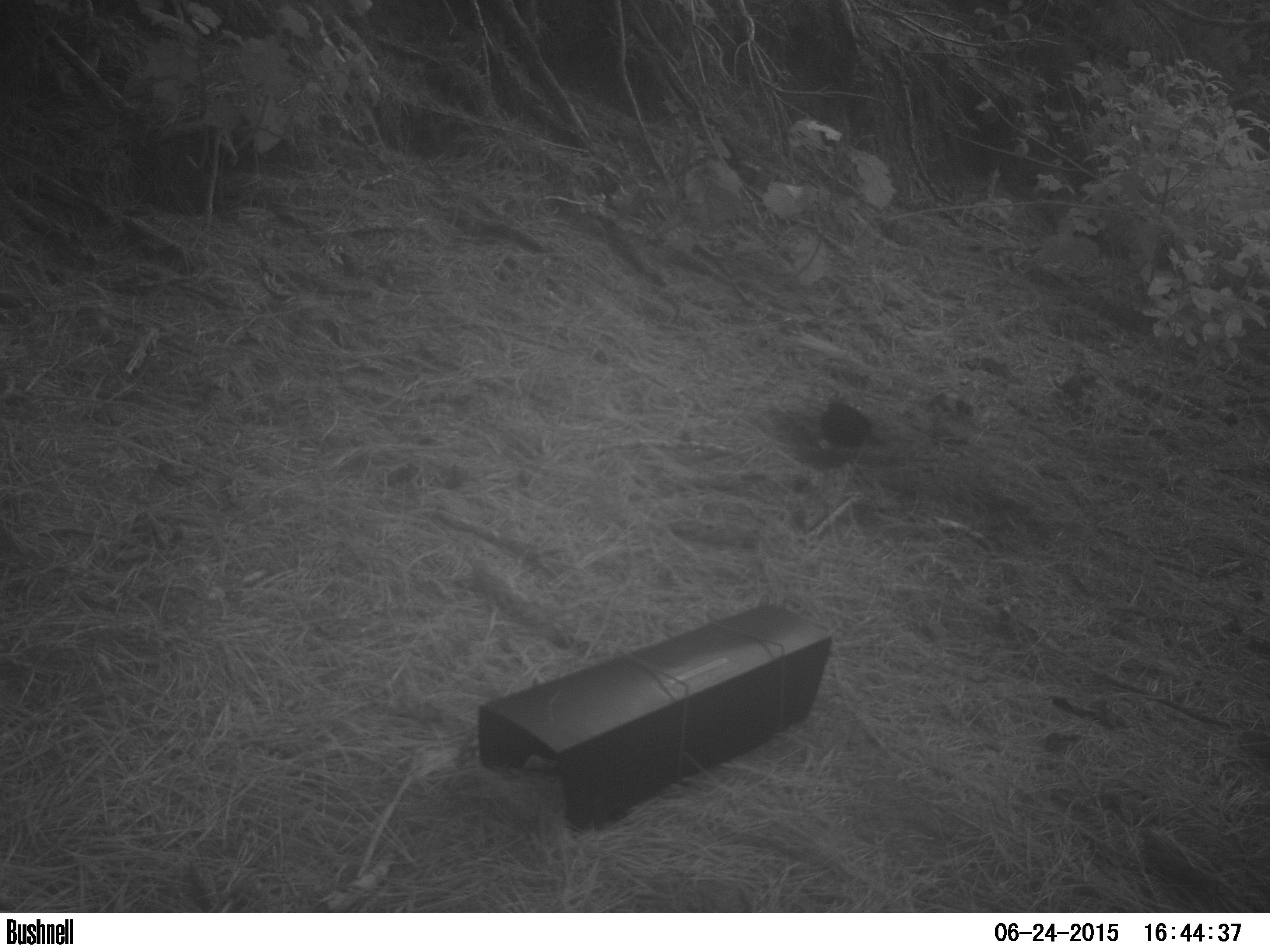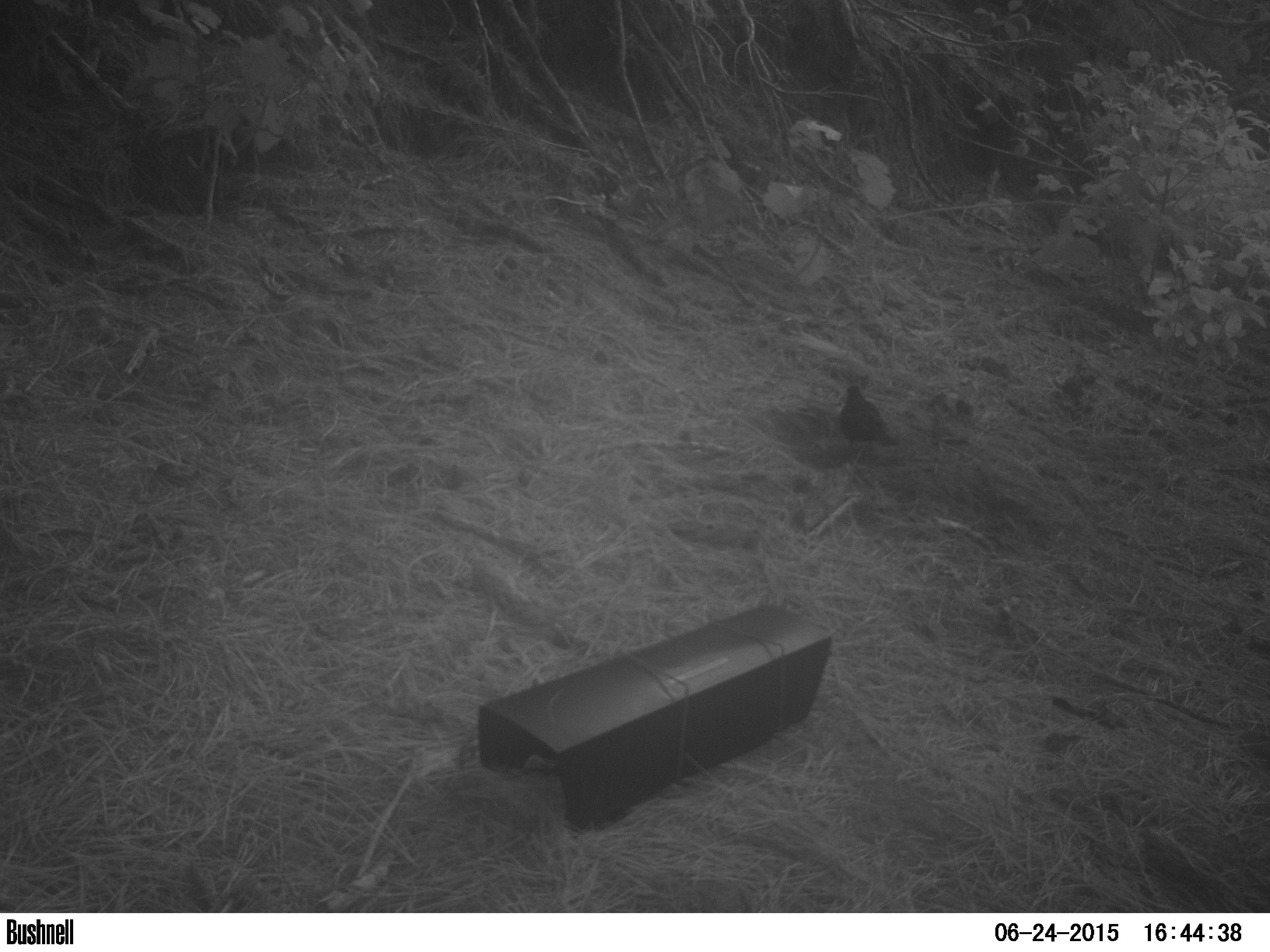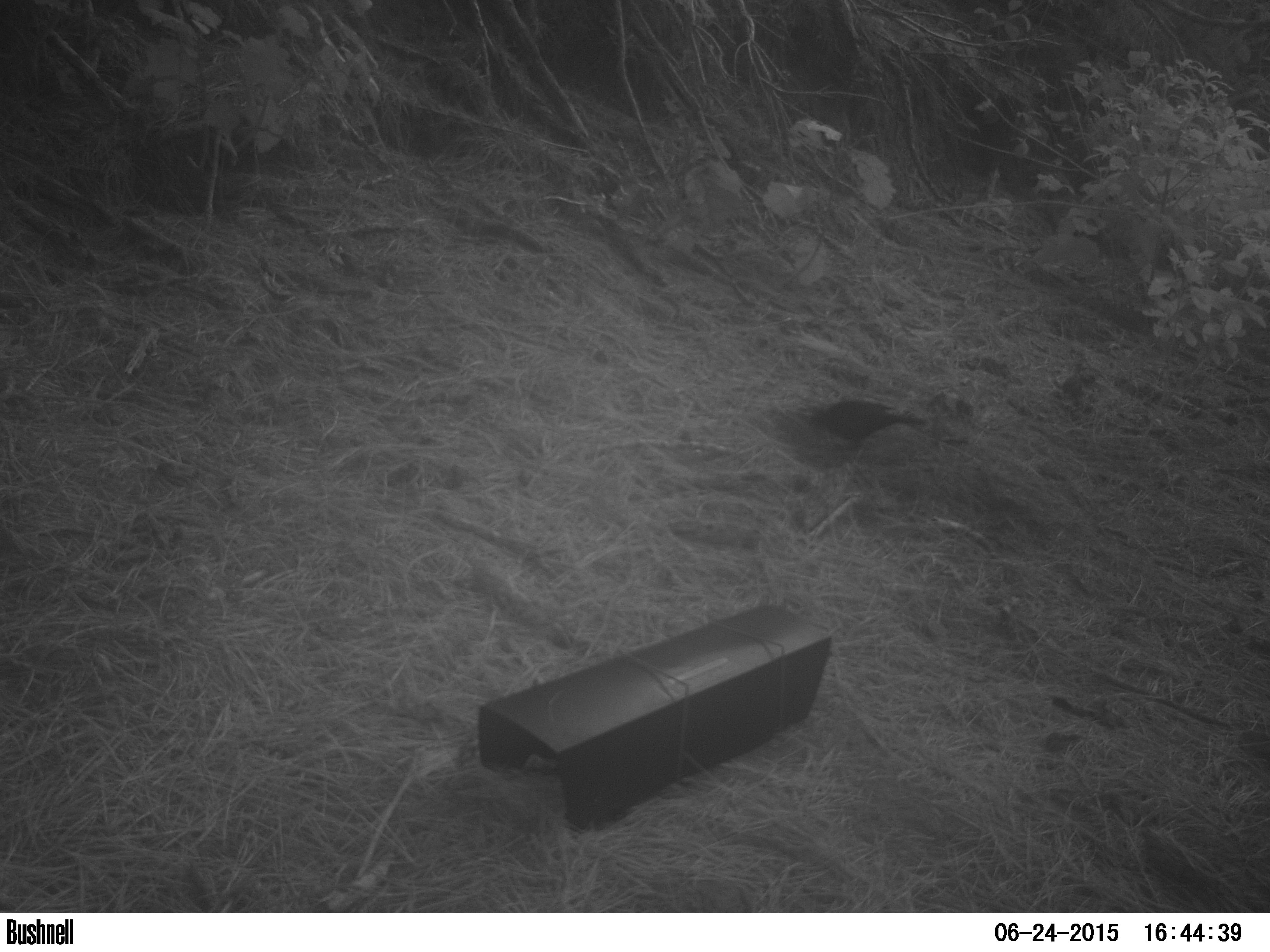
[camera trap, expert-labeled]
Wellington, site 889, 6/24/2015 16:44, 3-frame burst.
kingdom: Animalia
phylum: Chordata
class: Aves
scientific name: Aves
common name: bird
Bird (Aves).